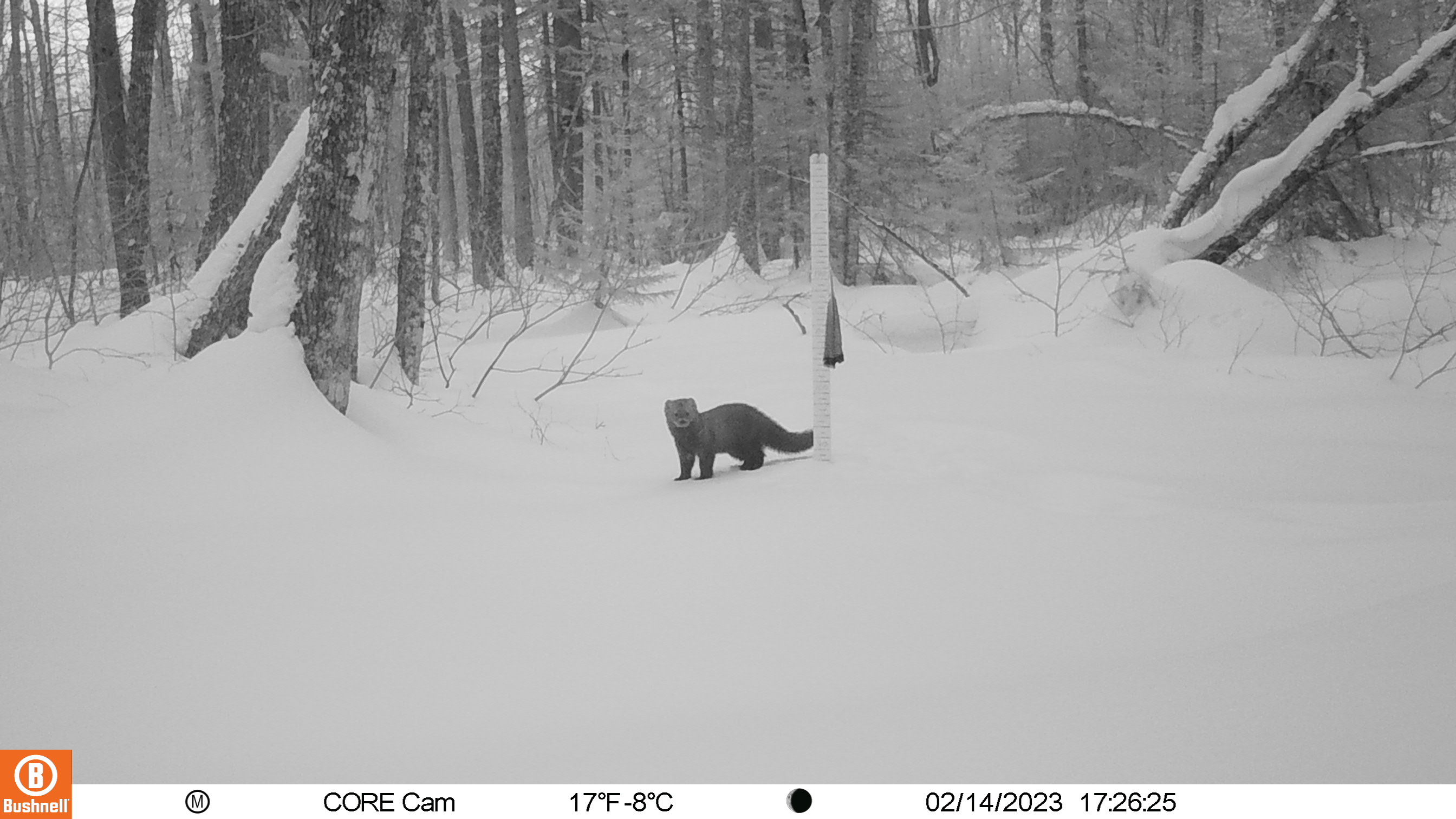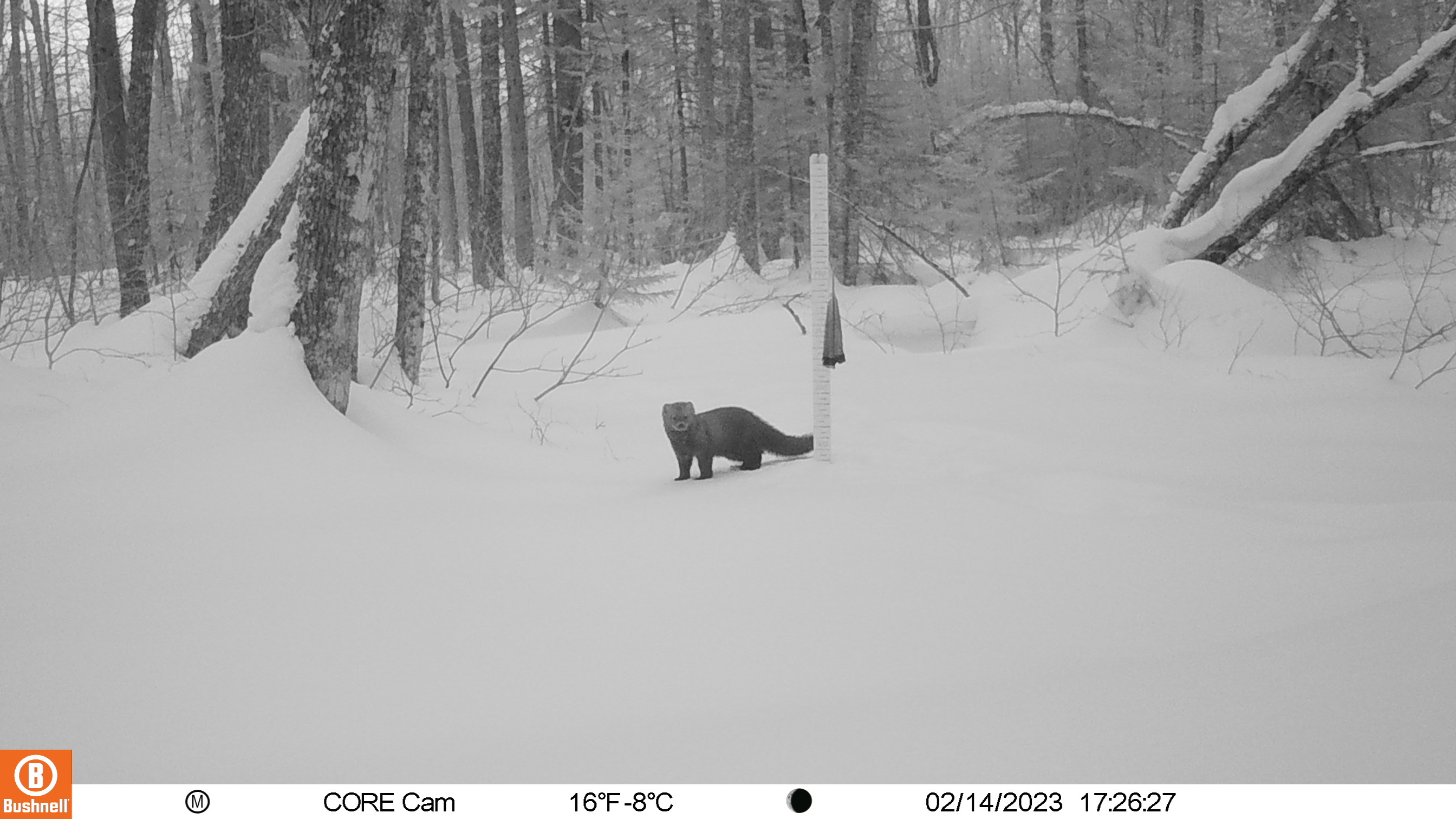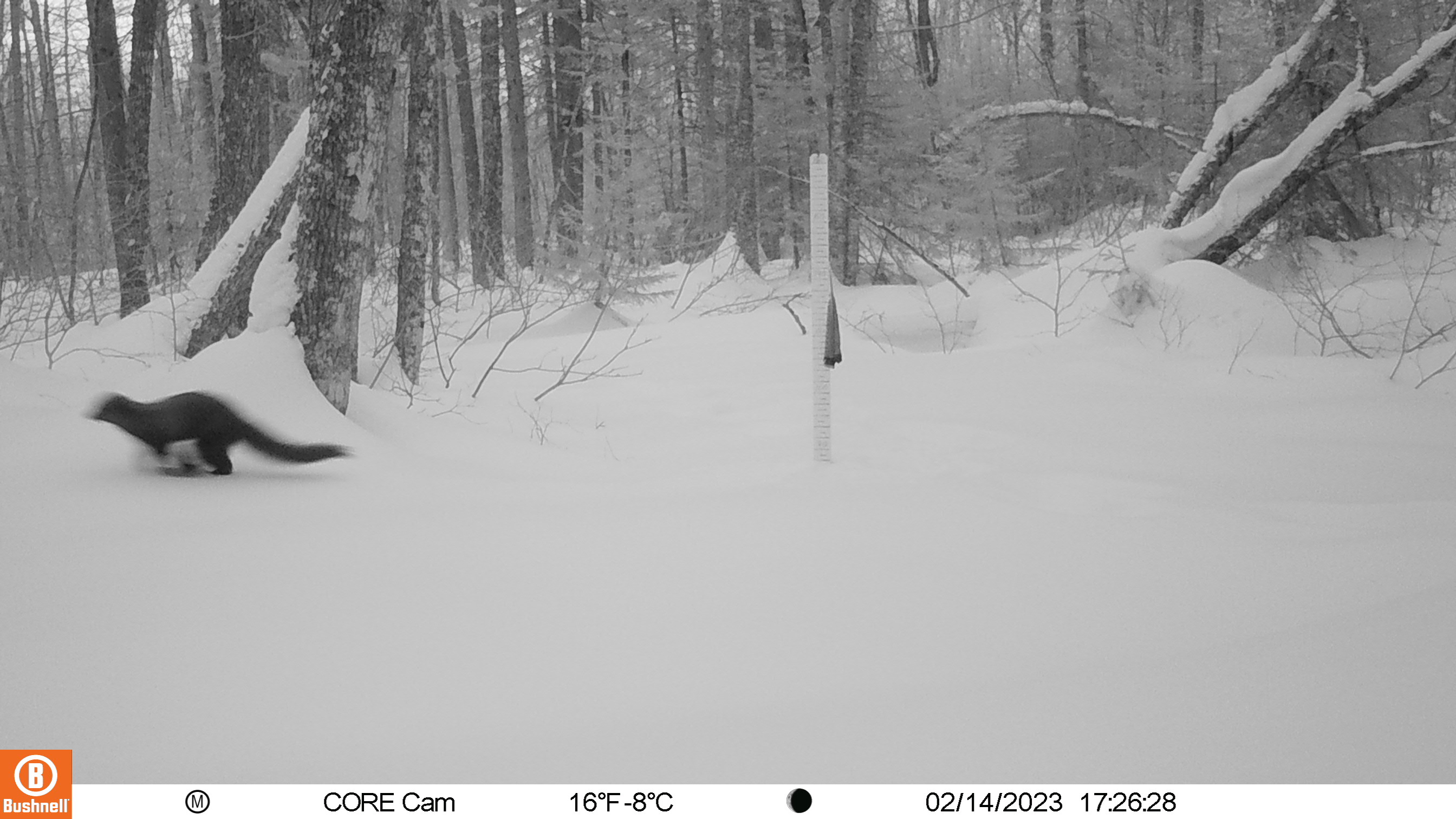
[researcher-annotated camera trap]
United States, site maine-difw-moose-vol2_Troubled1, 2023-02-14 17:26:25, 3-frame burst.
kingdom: Animalia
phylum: Chordata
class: Mammalia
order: Carnivora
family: Mustelidae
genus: Pekania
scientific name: Pekania pennanti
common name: fisher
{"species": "fisher (Pekania pennanti)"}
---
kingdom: Animalia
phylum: Chordata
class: Mammalia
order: Carnivora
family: Procyonidae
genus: Procyon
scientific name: Procyon lotor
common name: raccoon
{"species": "raccoon (Procyon lotor)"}